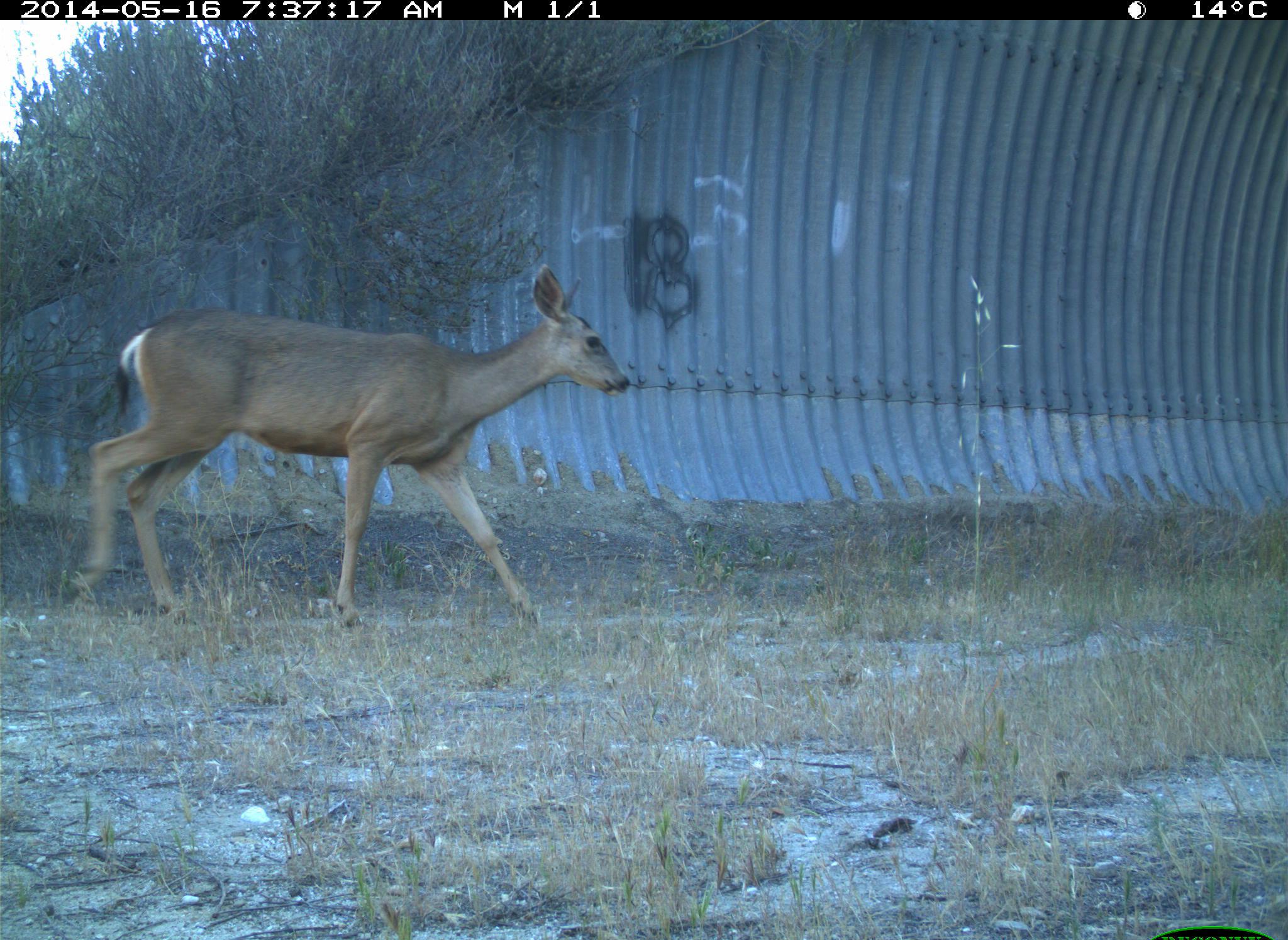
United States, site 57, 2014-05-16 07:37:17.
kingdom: Animalia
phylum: Chordata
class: Mammalia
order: Artiodactyla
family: Cervidae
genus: Odocoileus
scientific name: Odocoileus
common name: deer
Deer (Odocoileus).